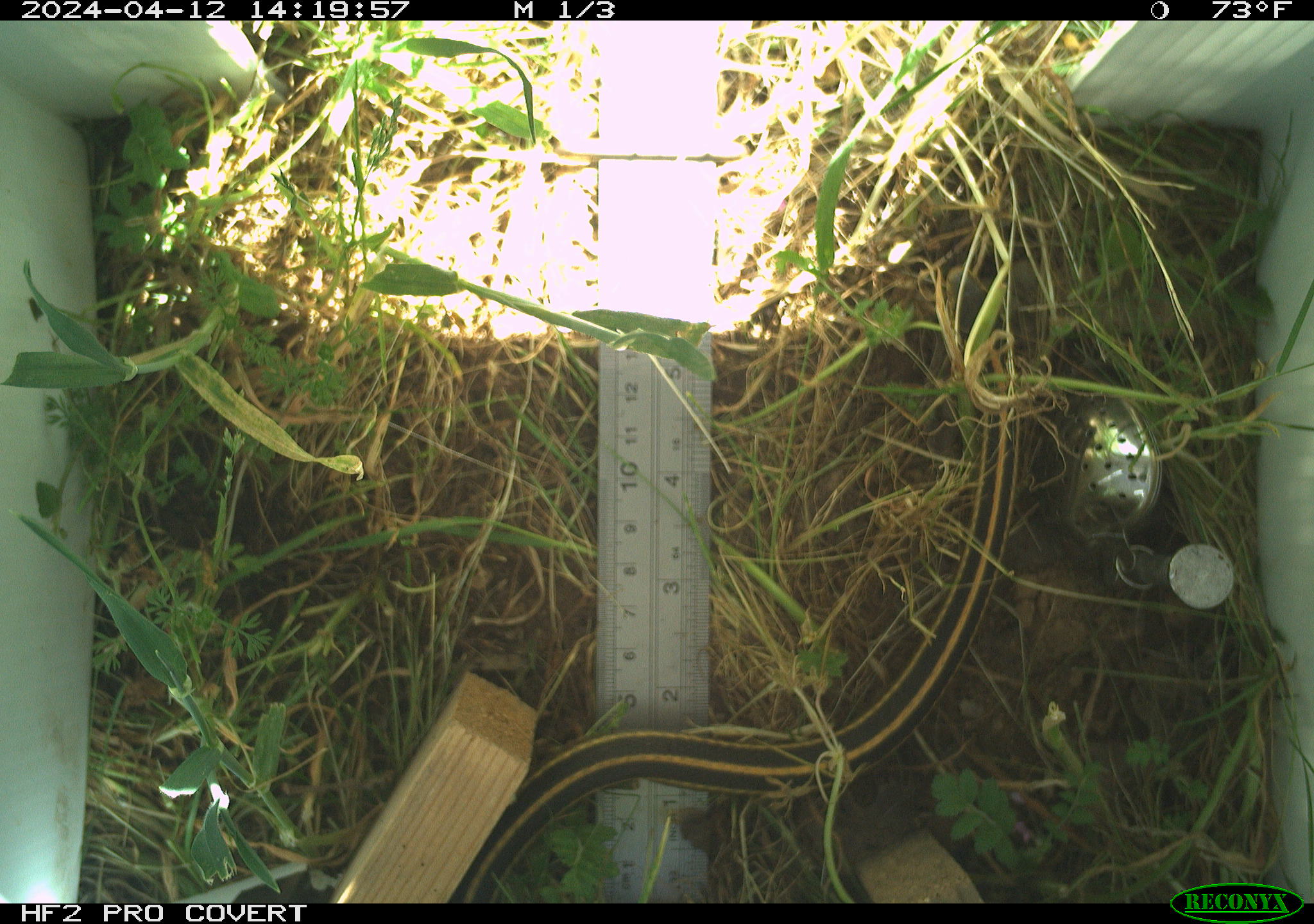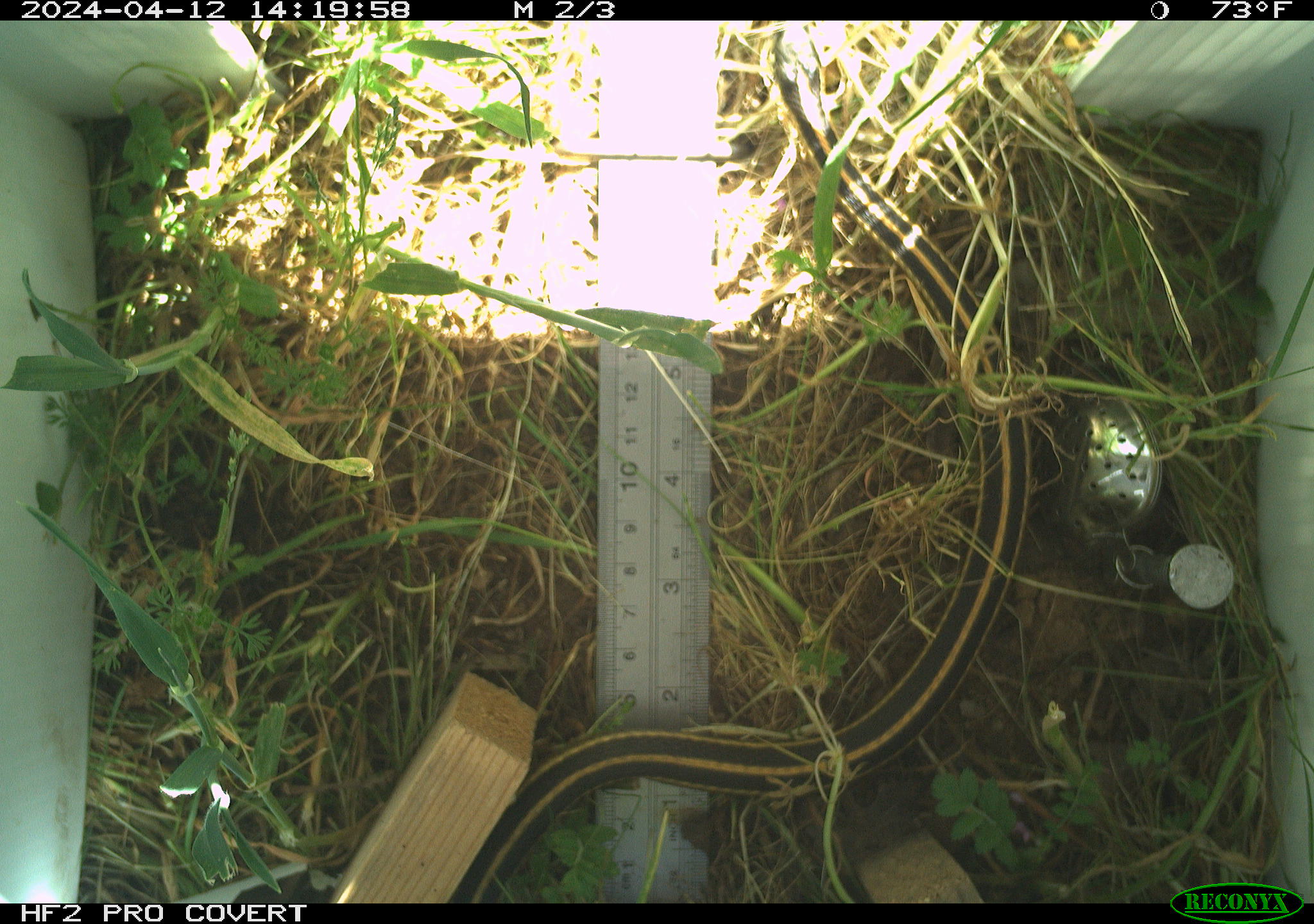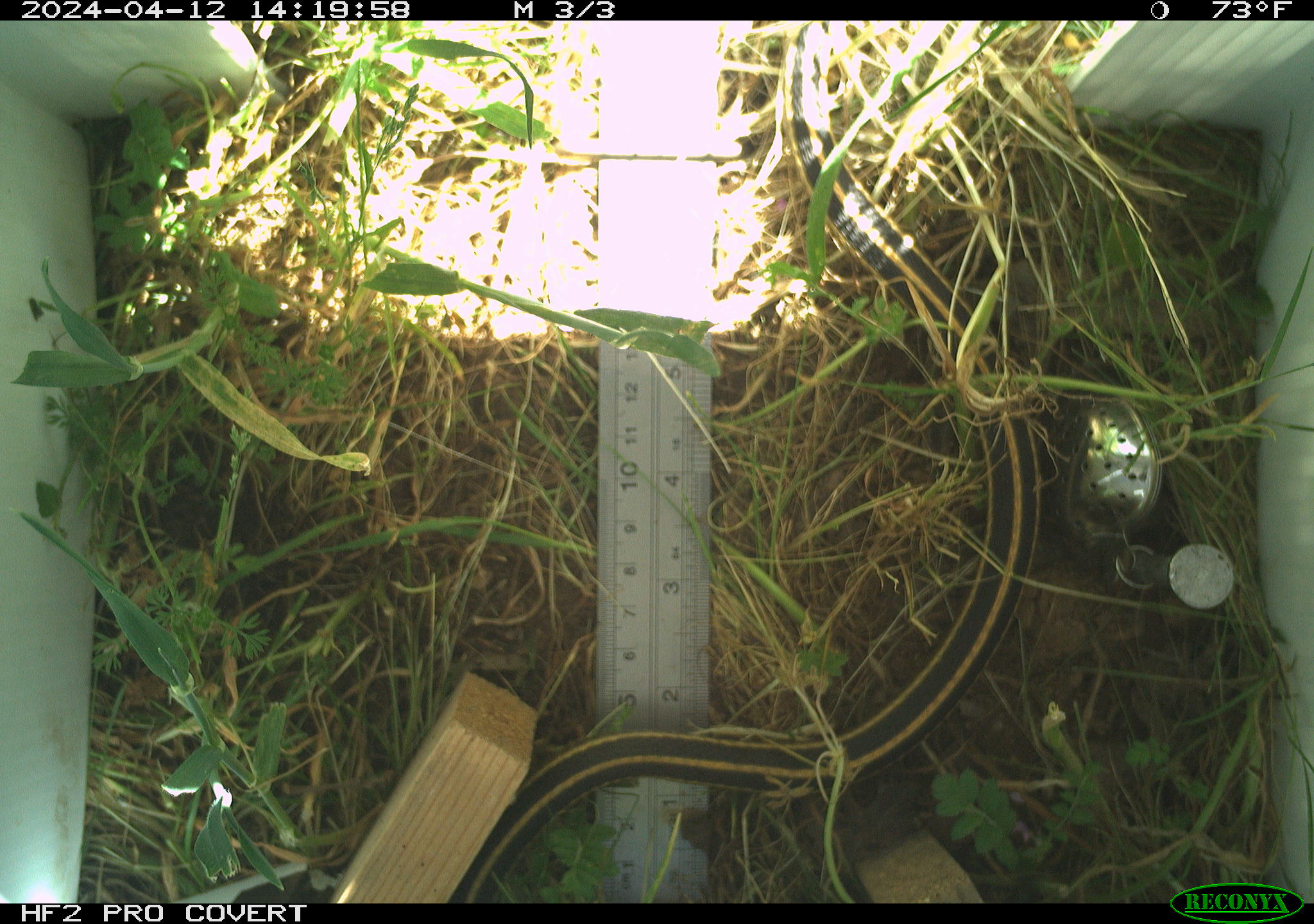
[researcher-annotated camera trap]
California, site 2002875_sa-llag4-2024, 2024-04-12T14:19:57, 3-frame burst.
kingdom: Animalia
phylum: Chordata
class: Reptilia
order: Squamata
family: Colubridae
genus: Thamnophis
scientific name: Thamnophis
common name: american gartersnakes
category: thamnophis species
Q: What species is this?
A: Thamnophis species (american gartersnakes) (Thamnophis).